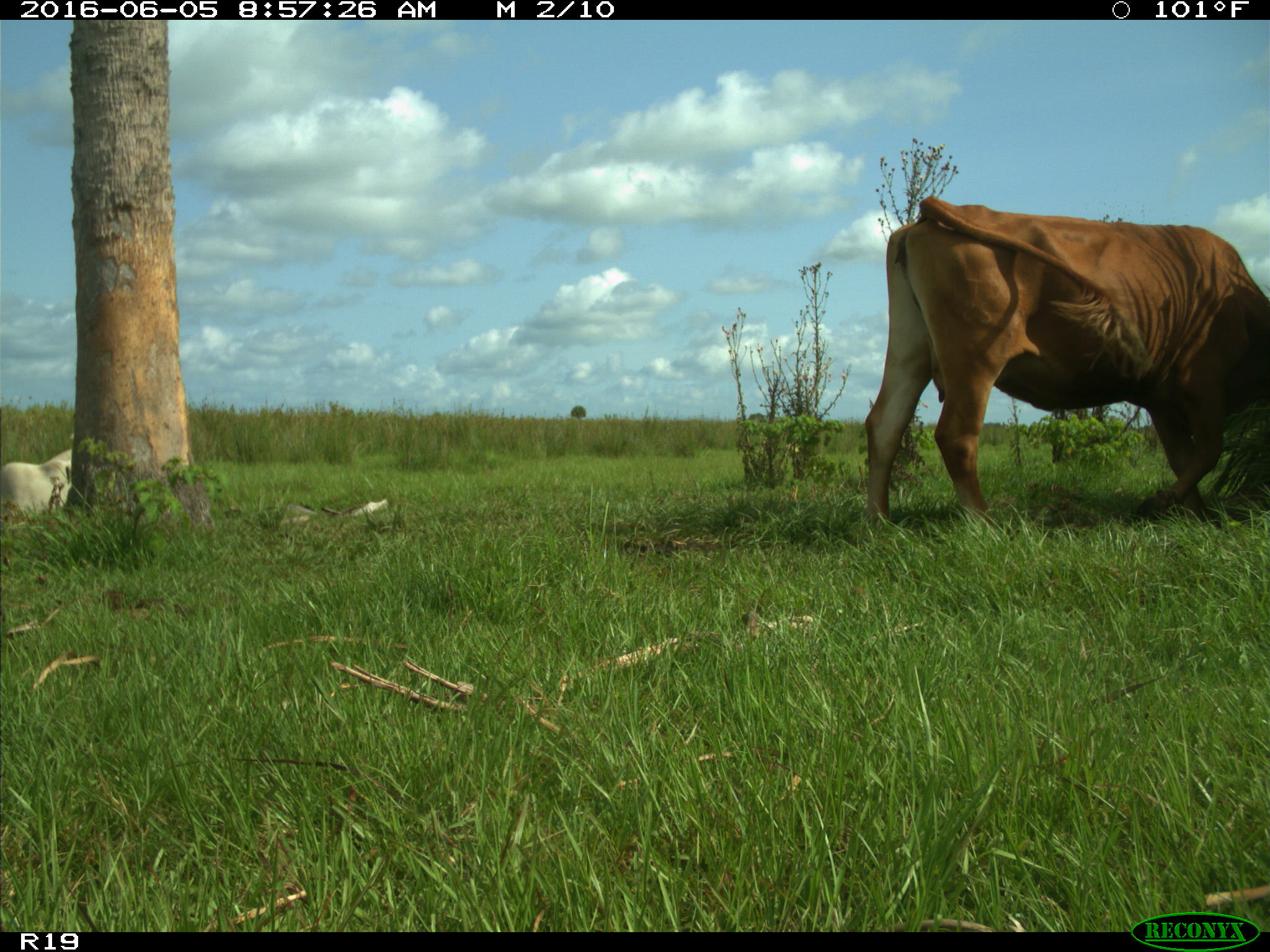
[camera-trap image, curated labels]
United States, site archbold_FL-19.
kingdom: Animalia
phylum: Chordata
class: Mammalia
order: Artiodactyla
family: Bovidae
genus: Bos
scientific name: Bos taurus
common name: domestic cow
Bos taurus (domestic cow).